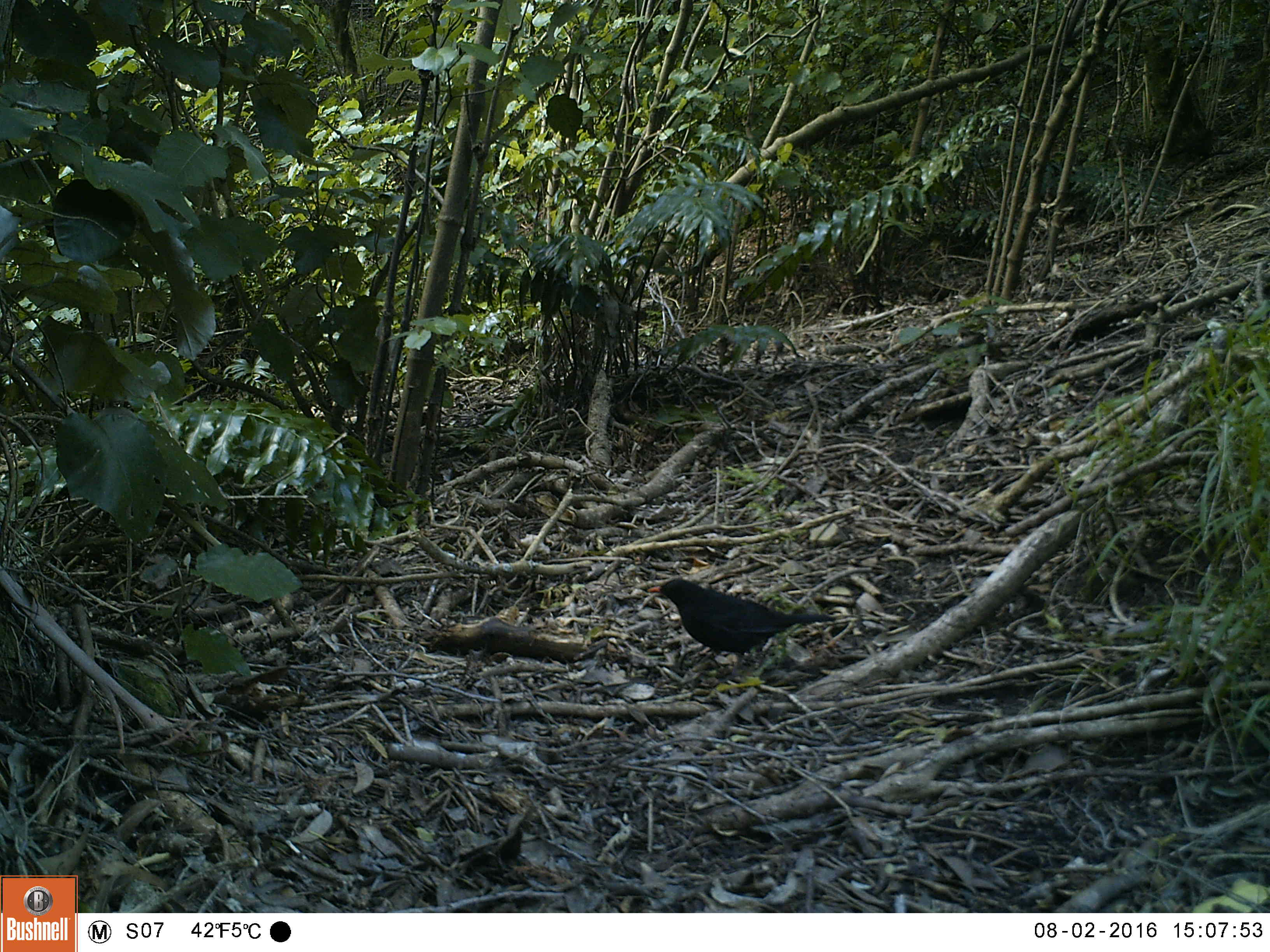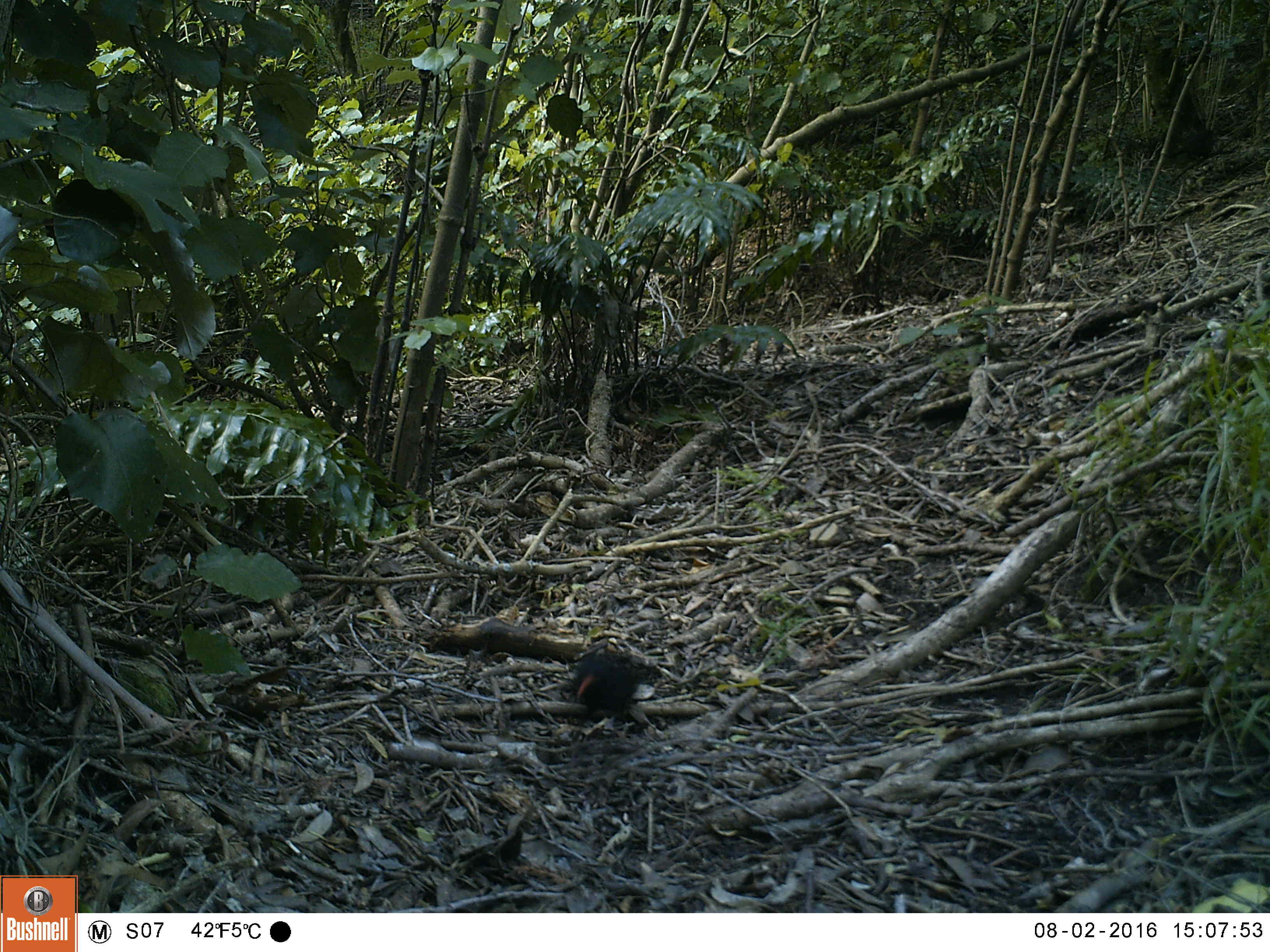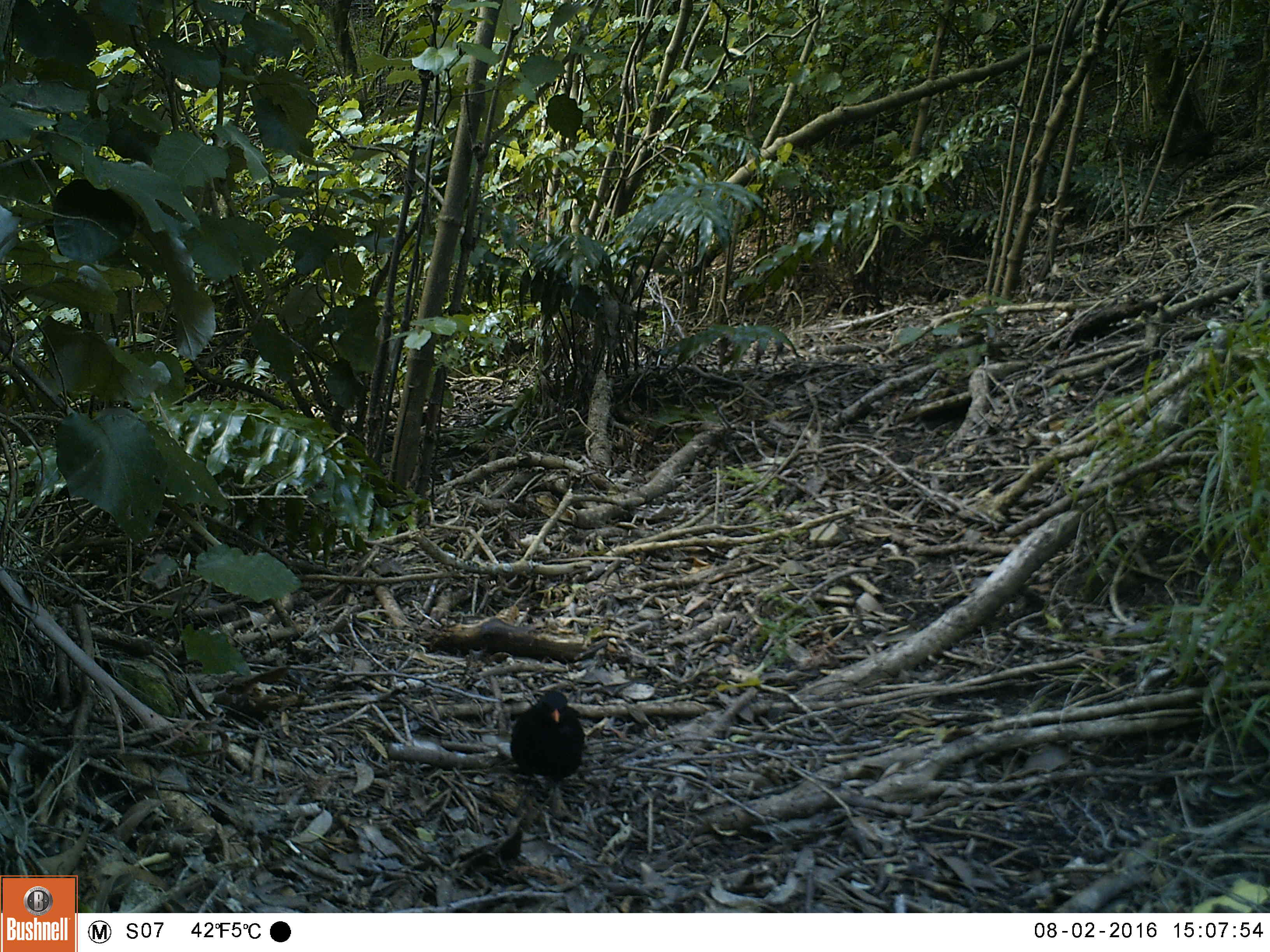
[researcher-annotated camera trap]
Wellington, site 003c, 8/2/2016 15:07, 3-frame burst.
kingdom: Animalia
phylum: Chordata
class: Aves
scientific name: Aves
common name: bird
Bird (Aves).